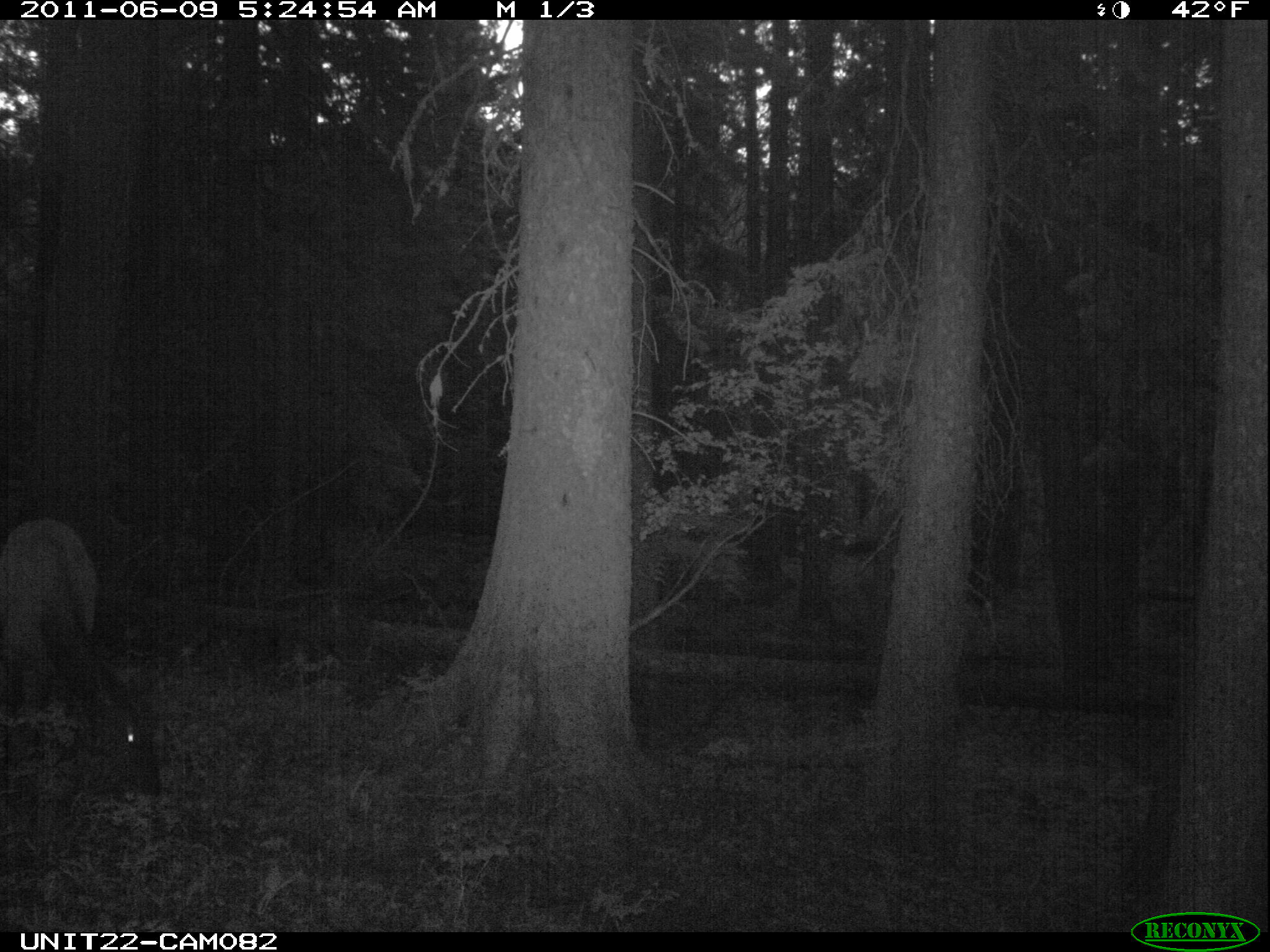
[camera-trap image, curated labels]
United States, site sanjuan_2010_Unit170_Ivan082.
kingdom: Animalia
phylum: Chordata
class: Mammalia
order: Artiodactyla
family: Cervidae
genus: Cervus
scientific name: Cervus elaphus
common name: red deer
Cervus elaphus (red deer).